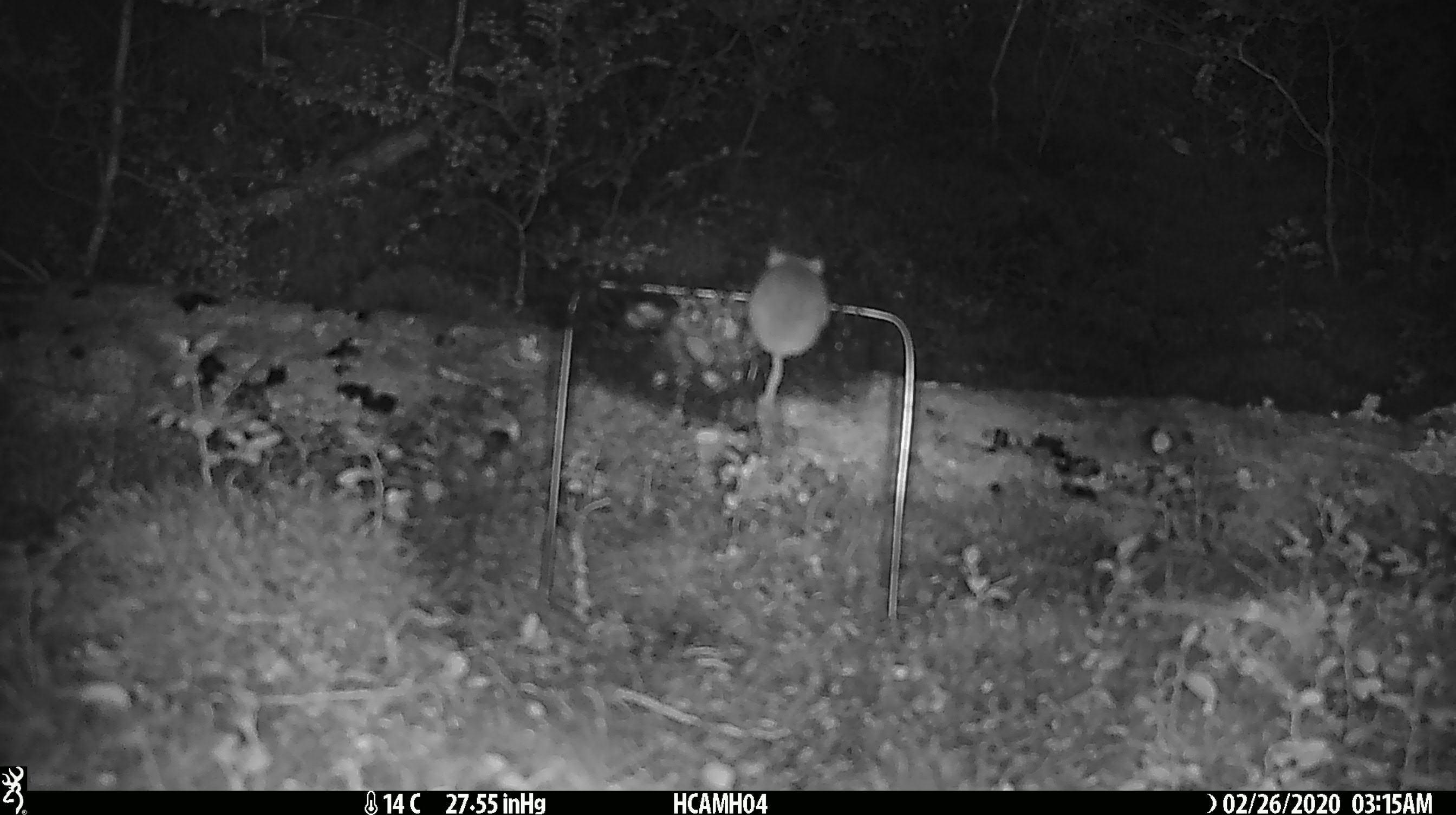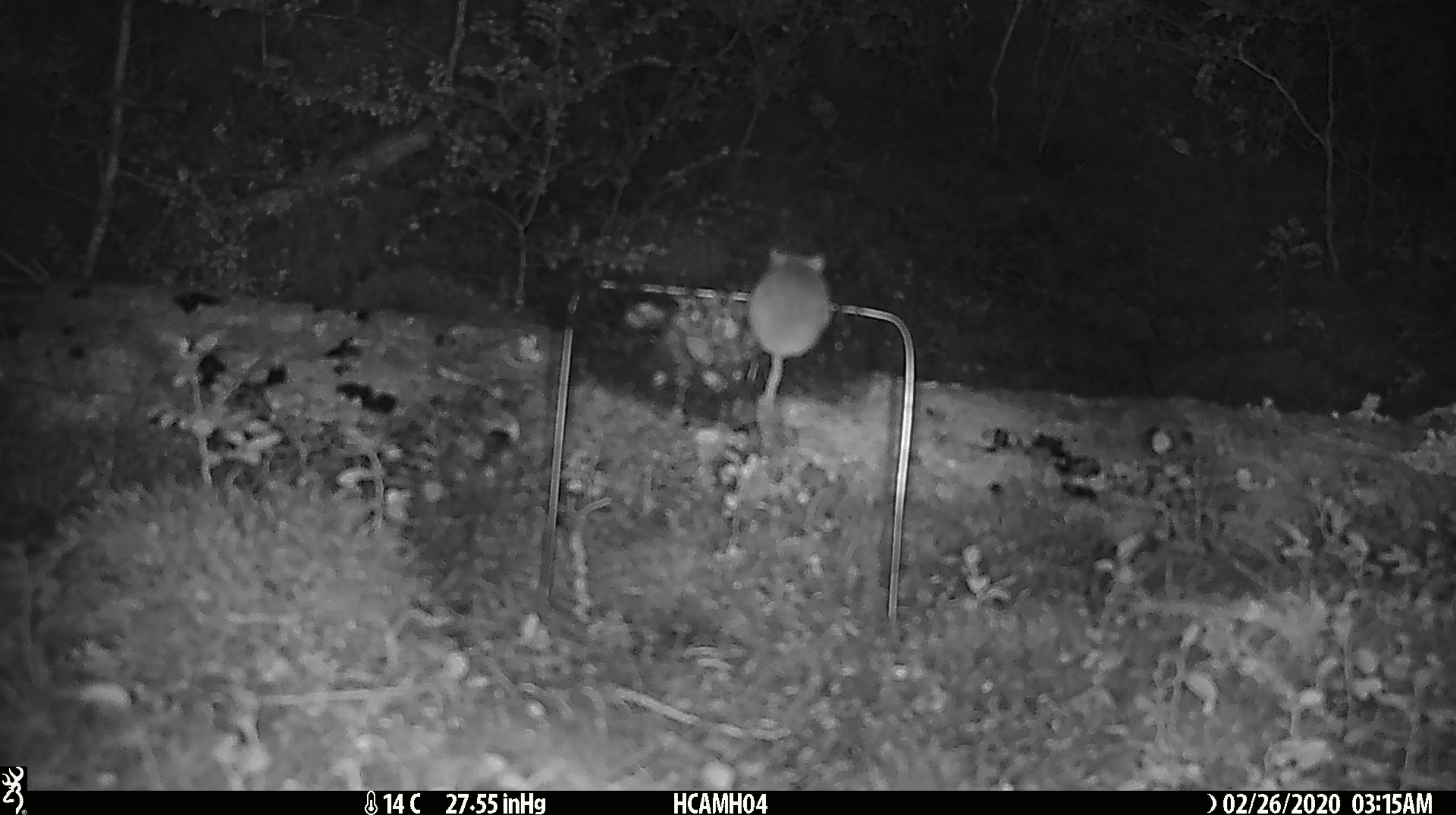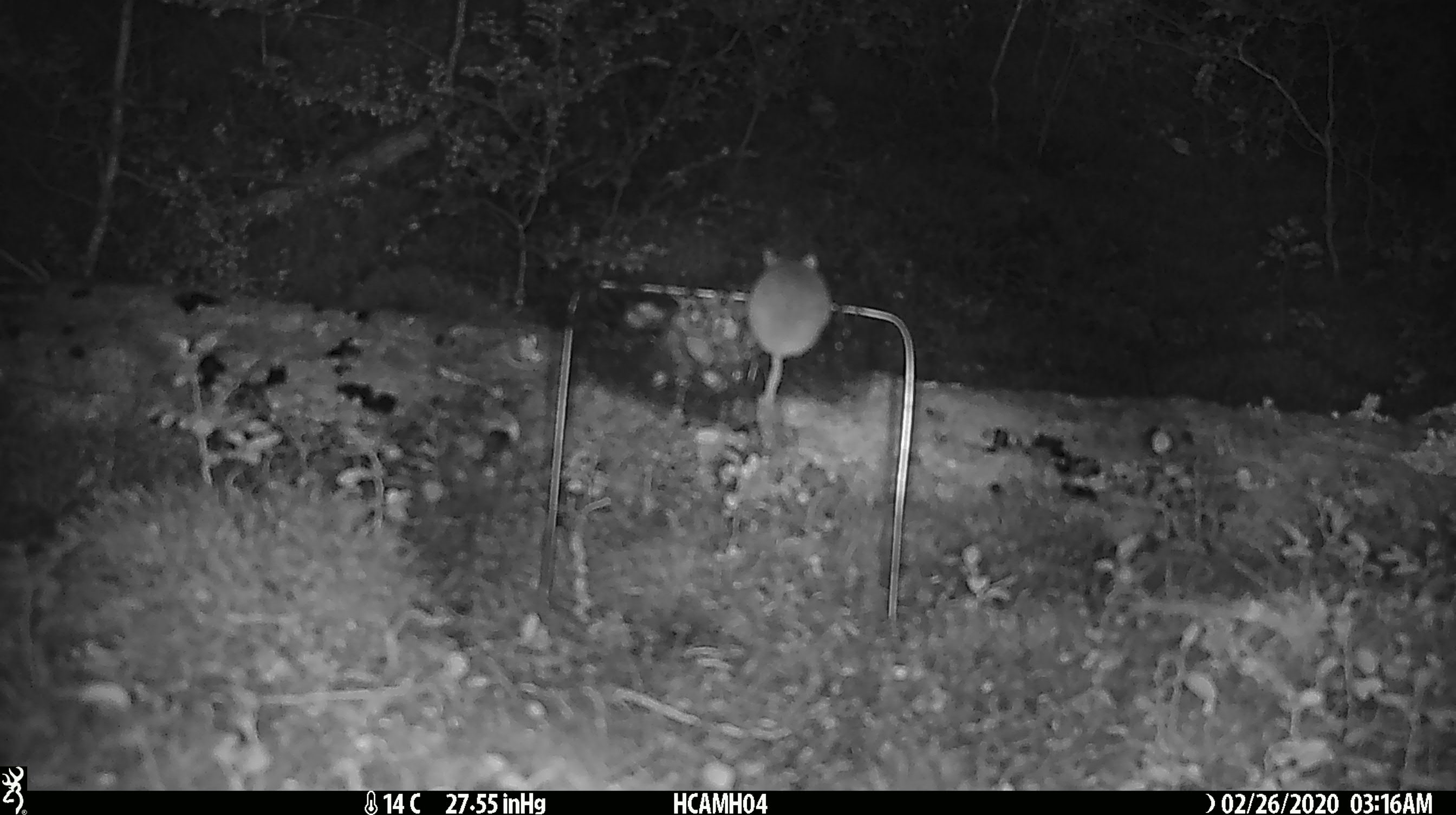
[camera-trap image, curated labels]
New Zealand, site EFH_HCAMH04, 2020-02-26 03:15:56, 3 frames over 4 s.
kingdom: Animalia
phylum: Chordata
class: Mammalia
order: Rodentia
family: Muridae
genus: Mus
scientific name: Mus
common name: mouse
Mouse (Mus).